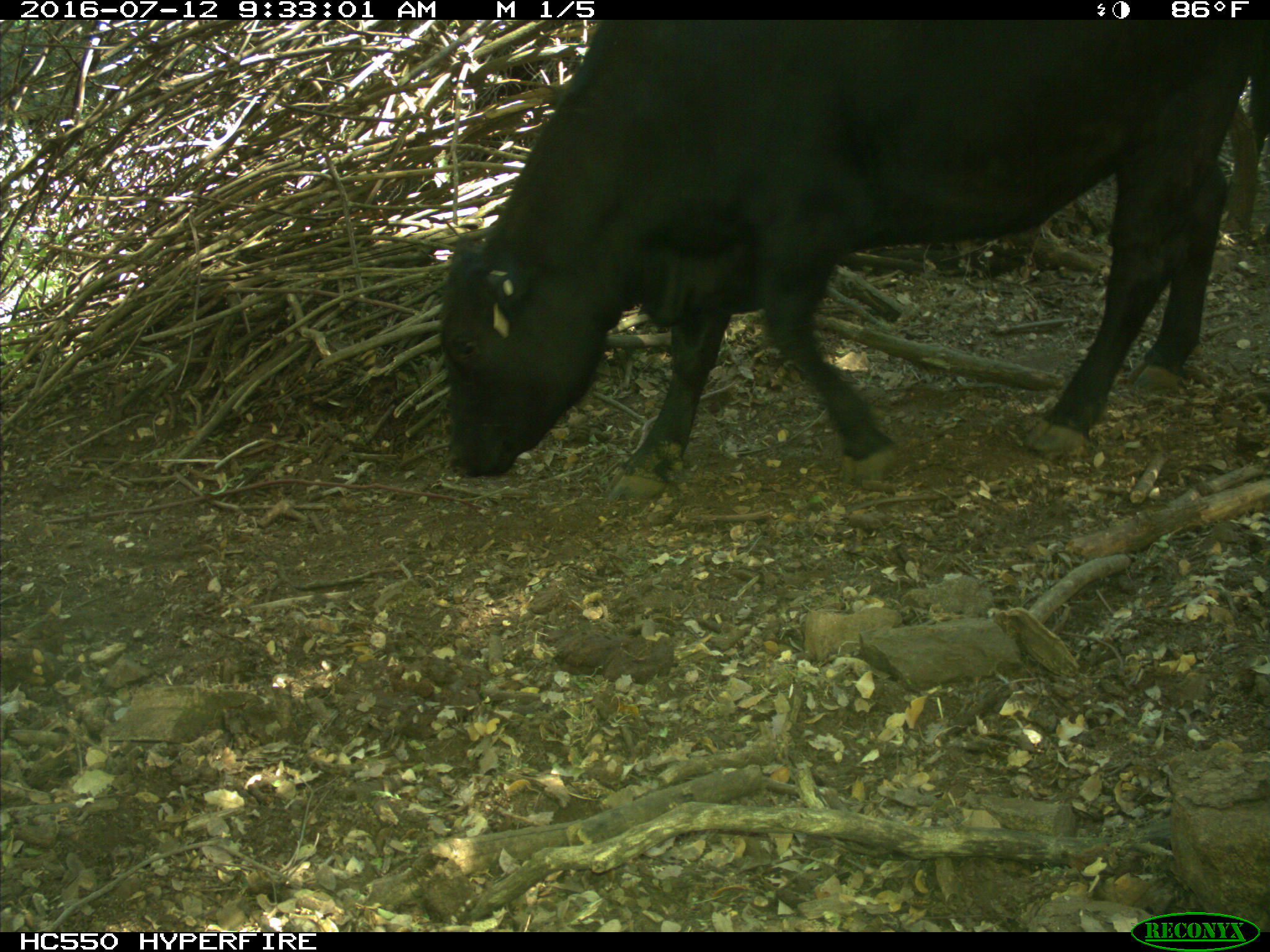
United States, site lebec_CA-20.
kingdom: Animalia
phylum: Chordata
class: Mammalia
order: Artiodactyla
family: Bovidae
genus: Bos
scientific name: Bos taurus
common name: domestic cow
Bos taurus (domestic cow).